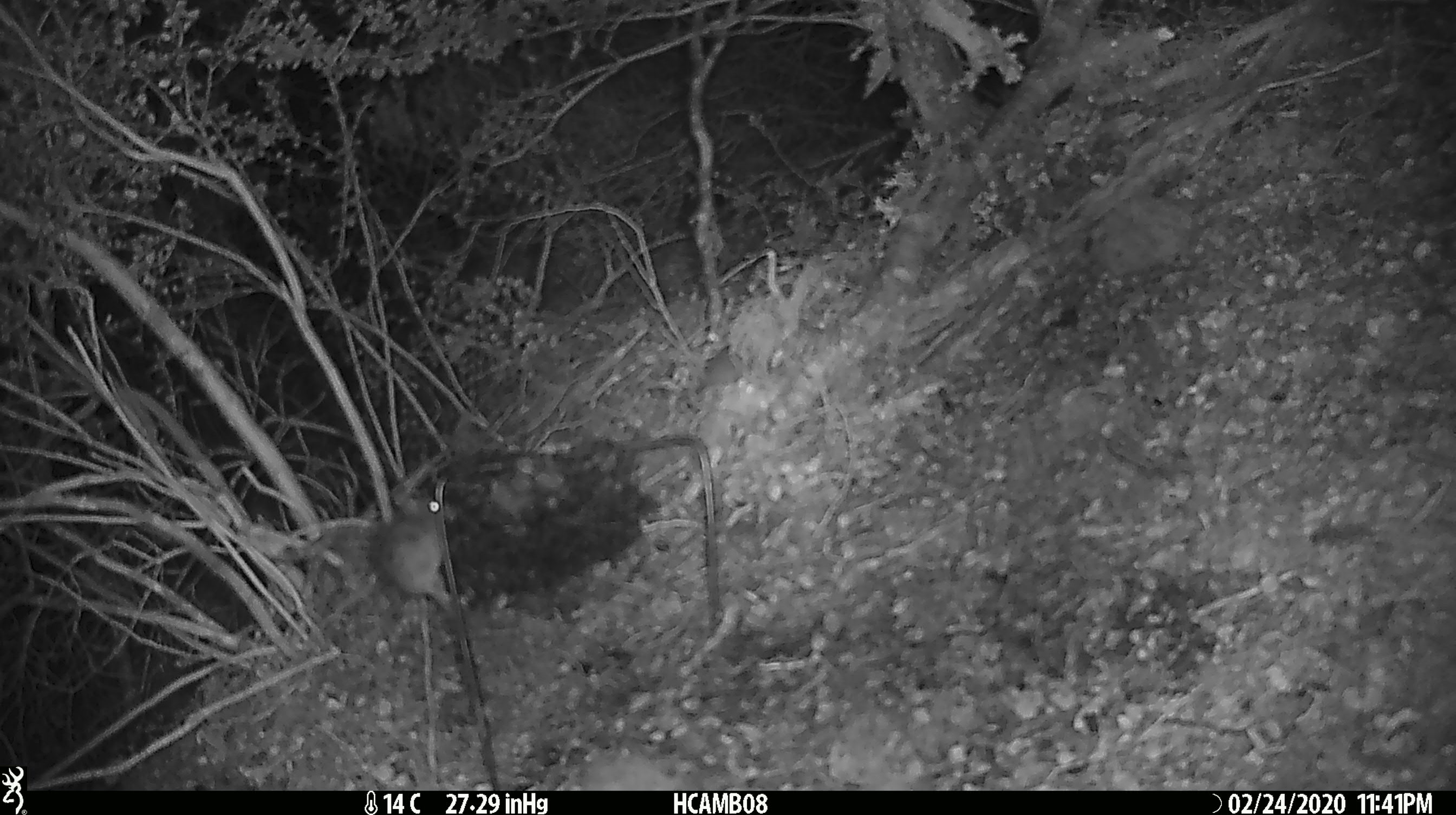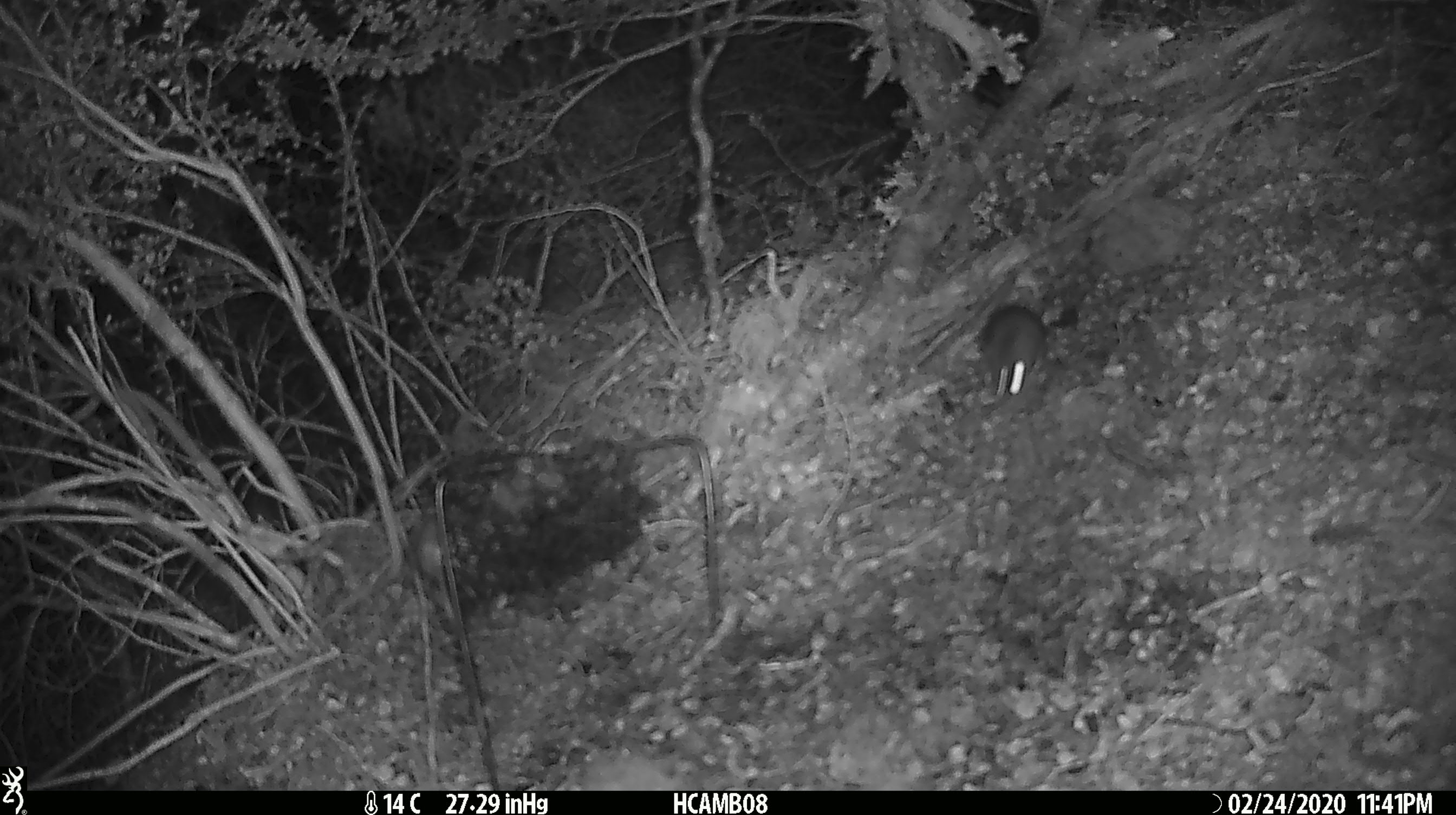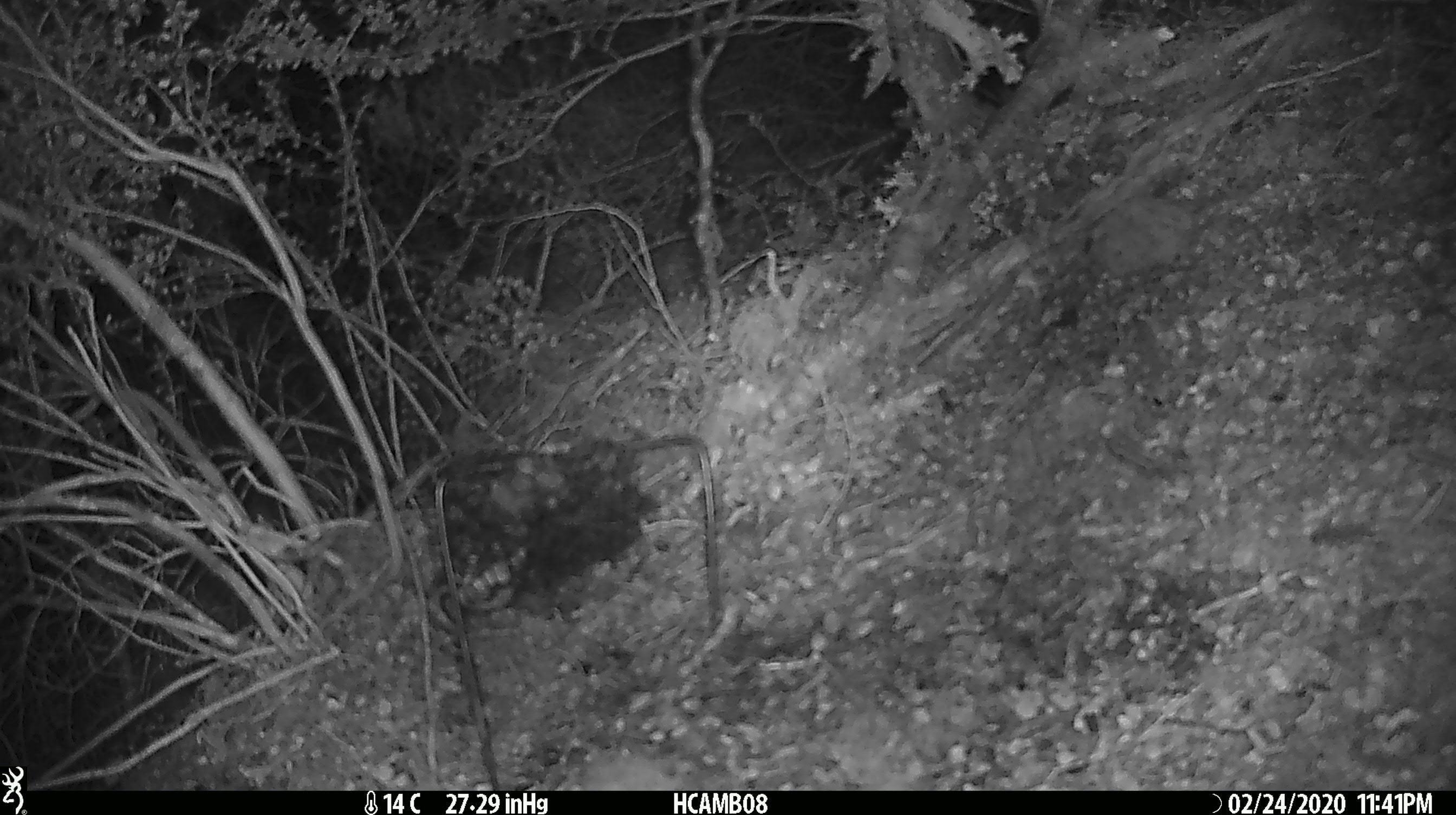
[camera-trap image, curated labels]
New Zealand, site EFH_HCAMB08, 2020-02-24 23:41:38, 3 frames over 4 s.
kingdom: Animalia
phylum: Chordata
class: Mammalia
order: Rodentia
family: Muridae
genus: Mus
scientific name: Mus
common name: mouse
Mouse (Mus).